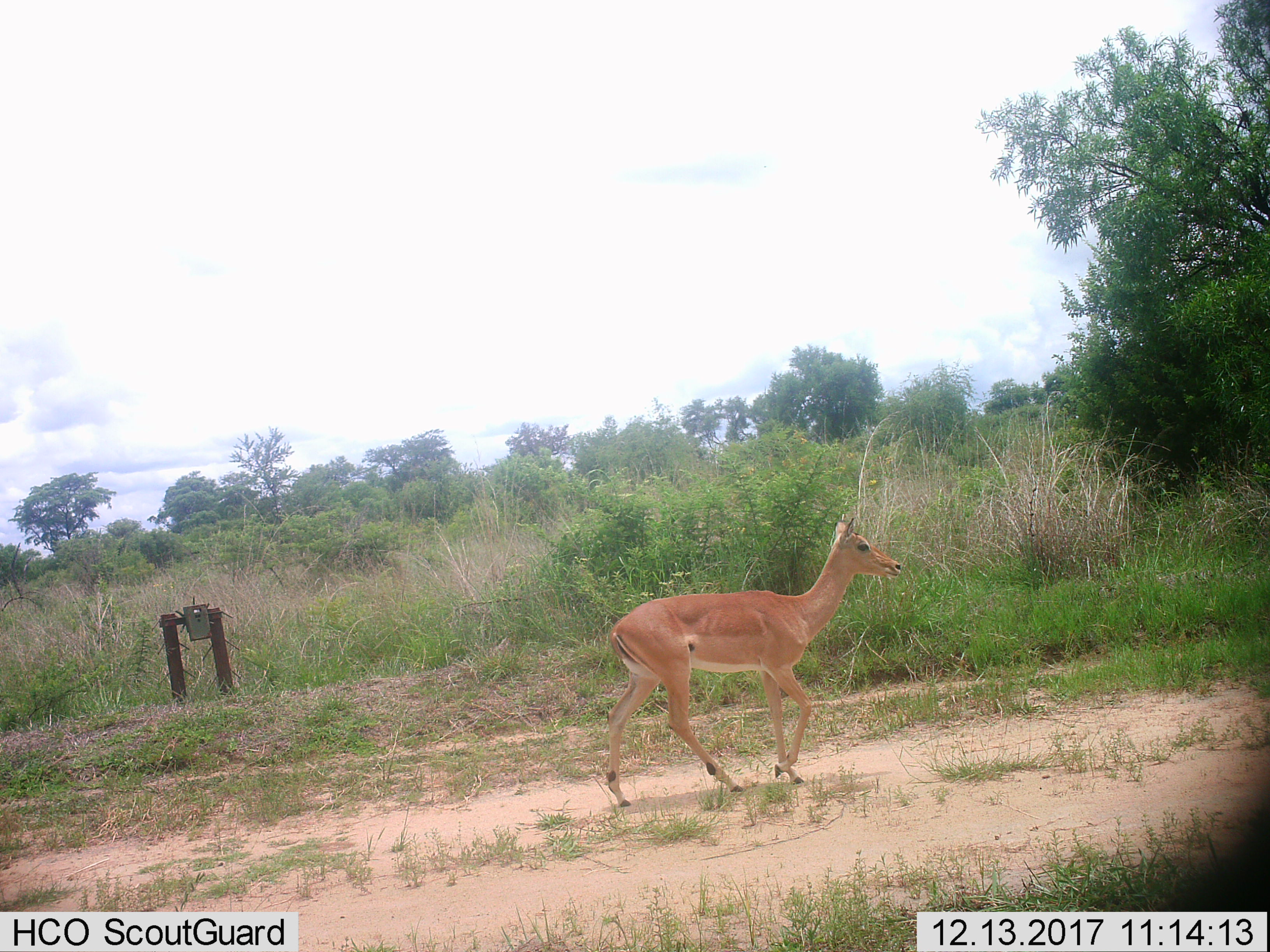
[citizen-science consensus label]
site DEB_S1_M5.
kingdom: Animalia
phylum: Chordata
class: Mammalia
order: Artiodactyla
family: Bovidae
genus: Aepyceros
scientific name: Aepyceros melampus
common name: impala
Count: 1.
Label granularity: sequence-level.